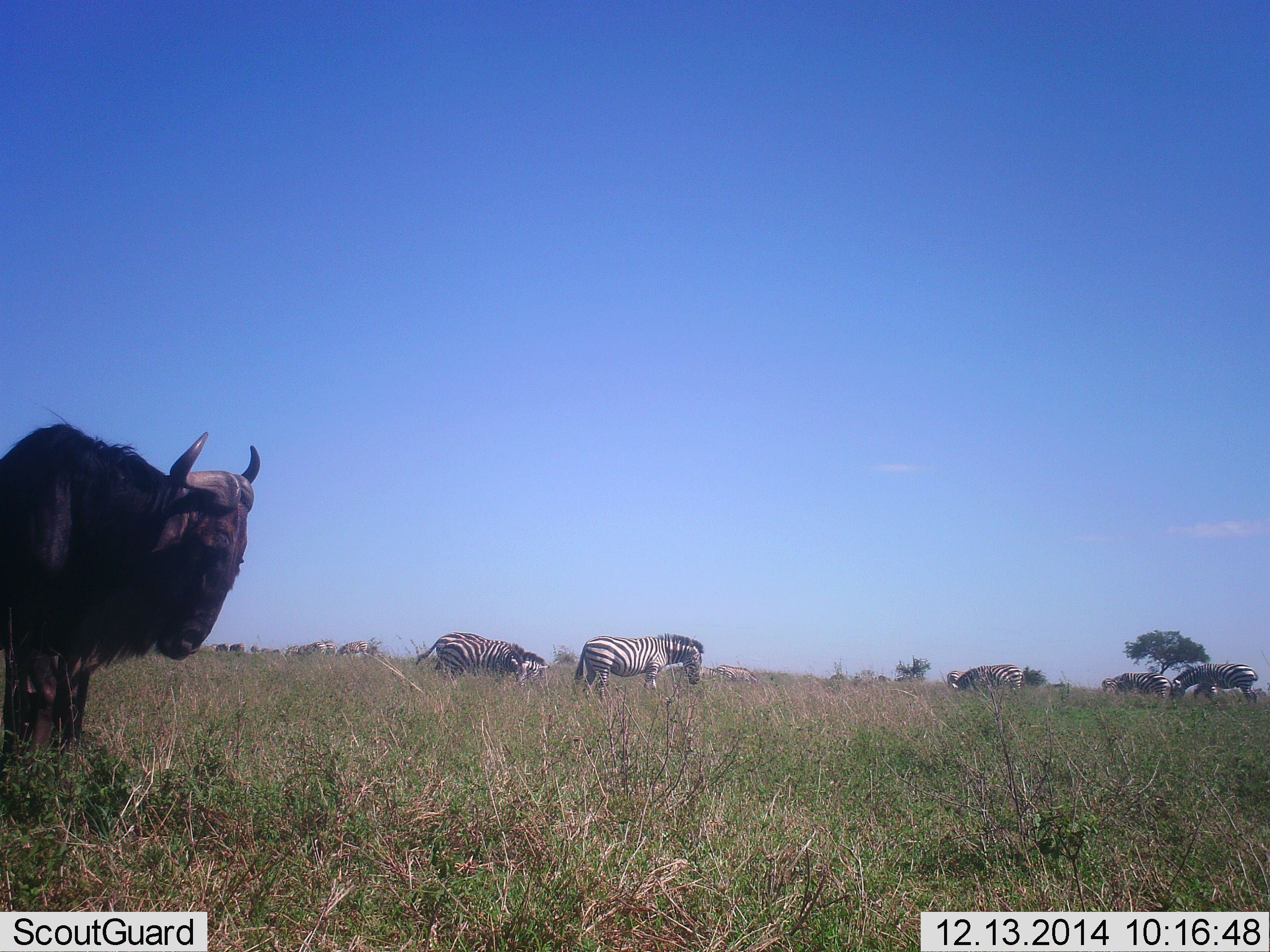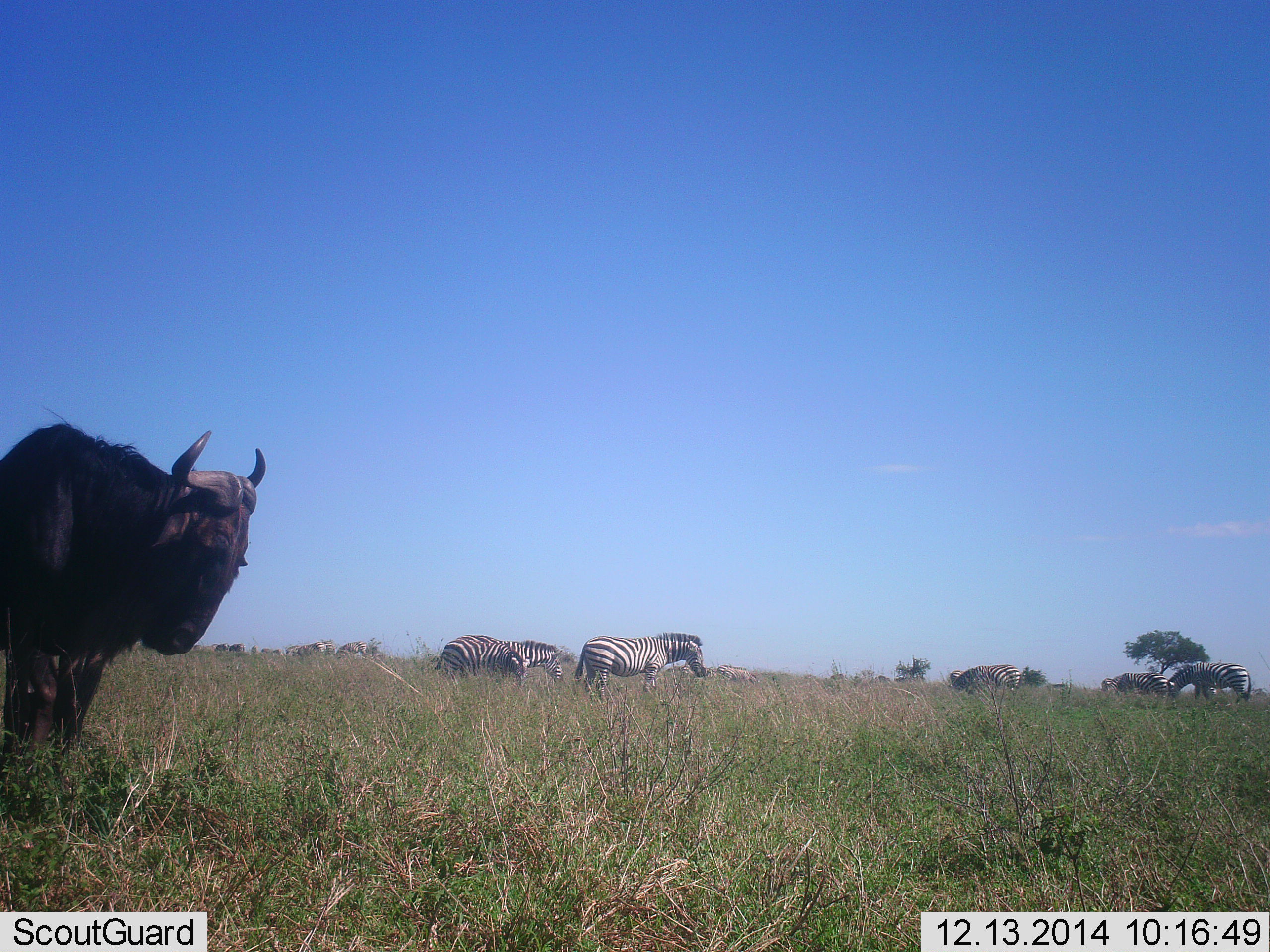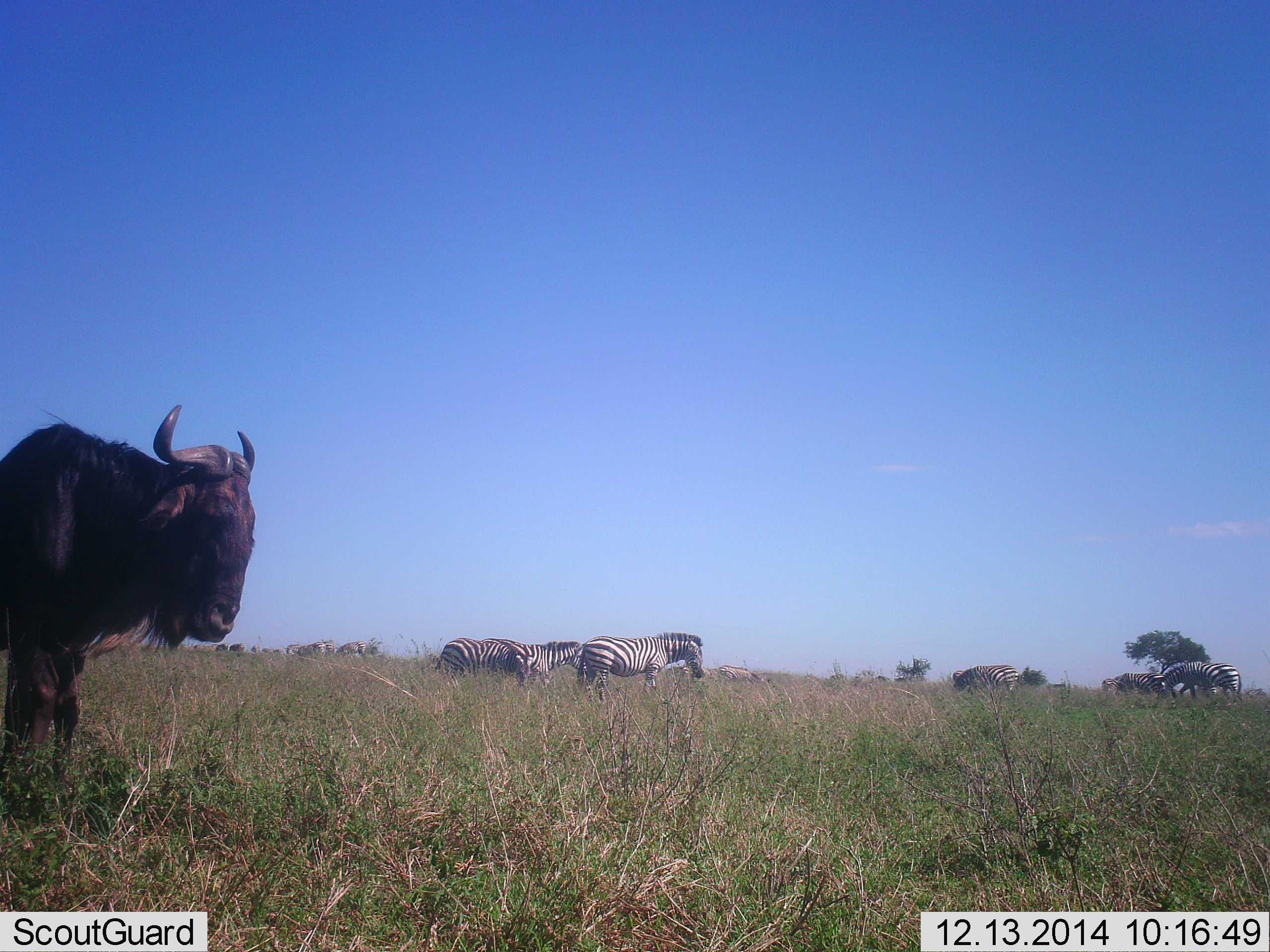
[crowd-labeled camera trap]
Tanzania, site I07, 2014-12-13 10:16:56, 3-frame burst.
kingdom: Animalia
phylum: Chordata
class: Mammalia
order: Artiodactyla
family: Bovidae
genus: Connochaetes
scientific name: Connochaetes taurinus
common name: blue wildebeest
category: wildebeest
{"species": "wildebeest (blue wildebeest) (Connochaetes taurinus)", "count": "1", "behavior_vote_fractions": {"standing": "80%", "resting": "0%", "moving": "0%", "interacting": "0%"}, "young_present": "0%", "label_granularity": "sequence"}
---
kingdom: Animalia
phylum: Chordata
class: Mammalia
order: Perissodactyla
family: Equidae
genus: Equus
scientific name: Equus quagga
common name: plains zebra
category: zebra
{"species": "zebra (plains zebra) (Equus quagga)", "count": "8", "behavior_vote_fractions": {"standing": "55%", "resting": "0%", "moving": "18%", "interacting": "0%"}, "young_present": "0%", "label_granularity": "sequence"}